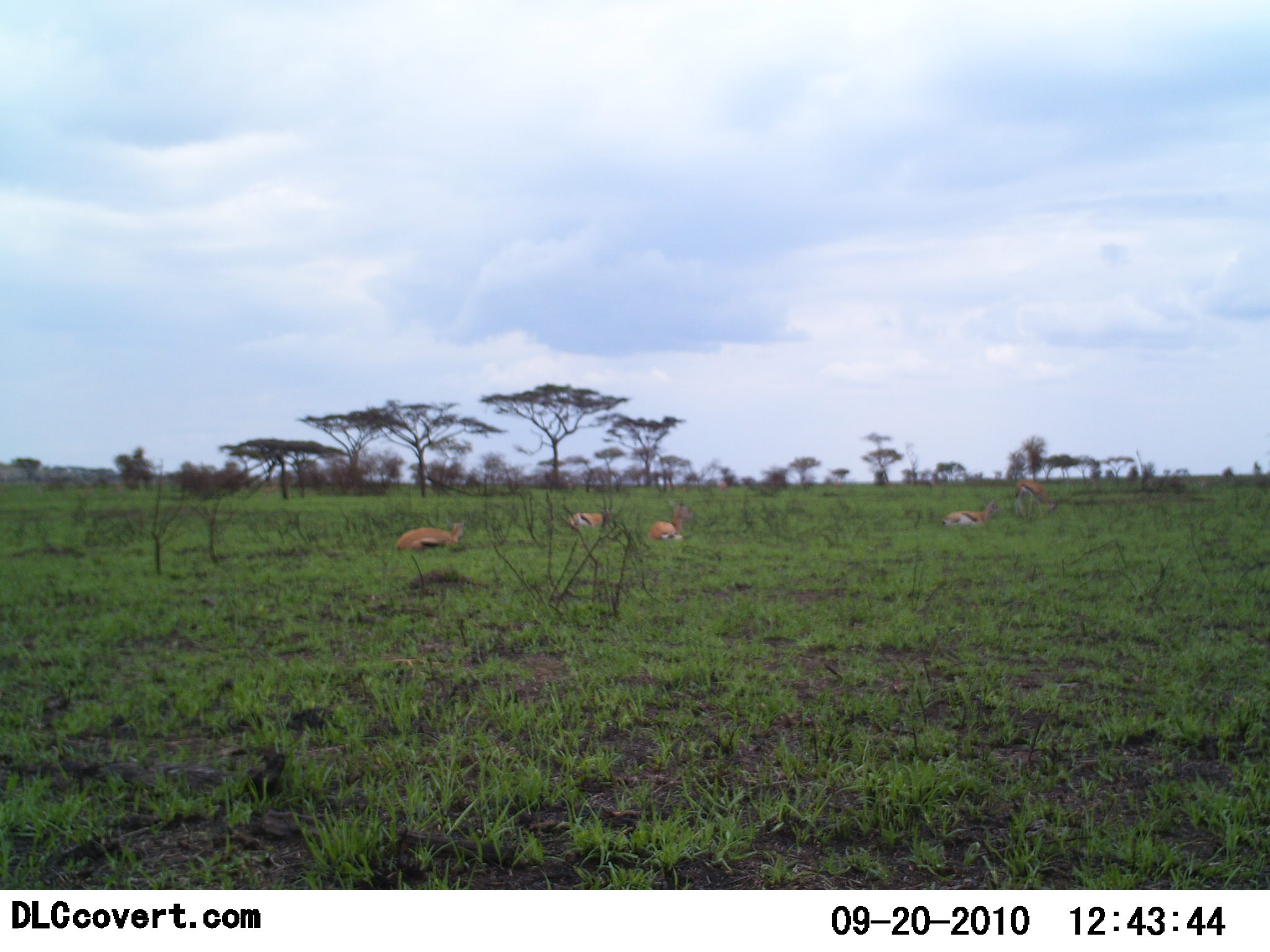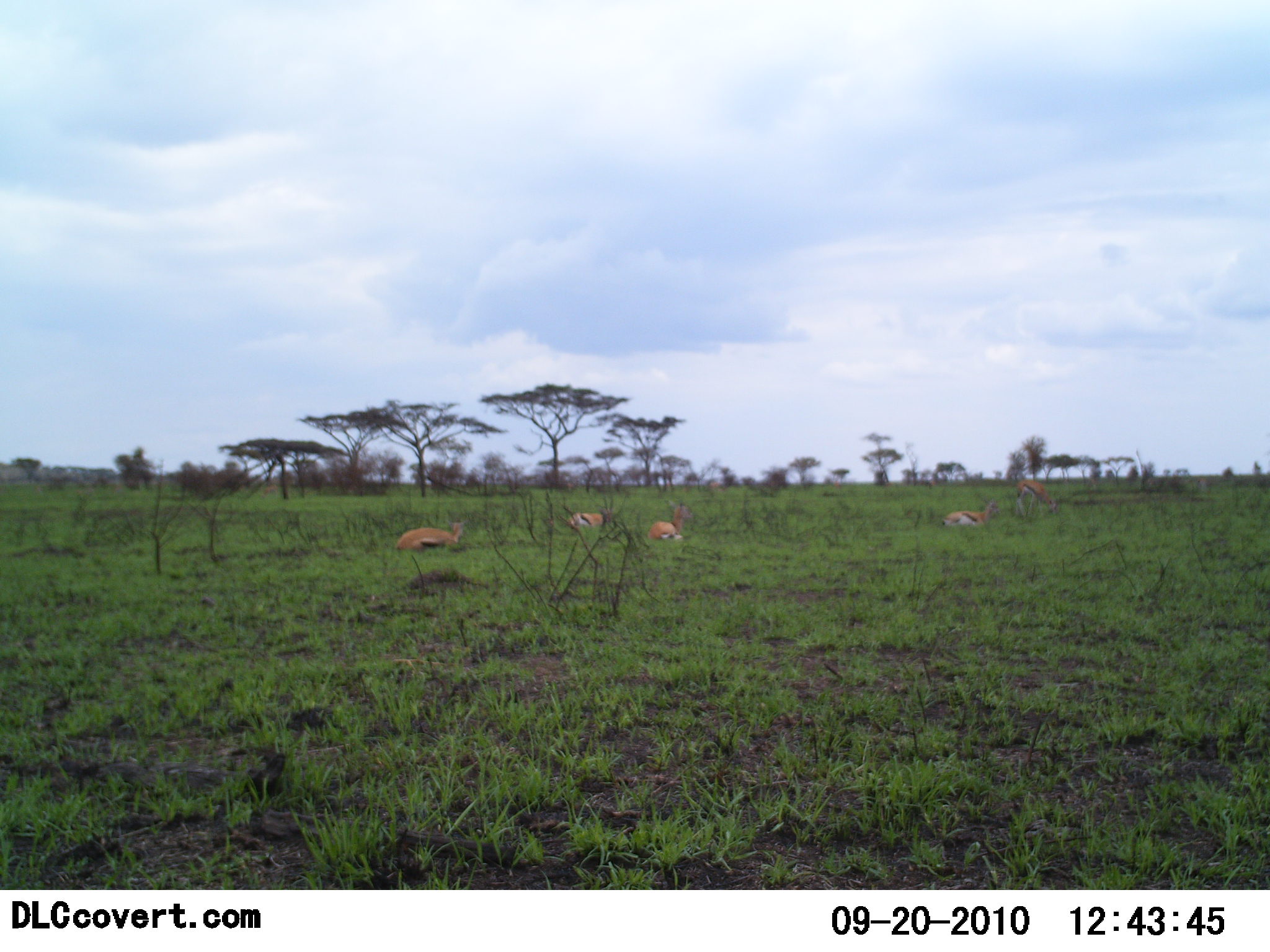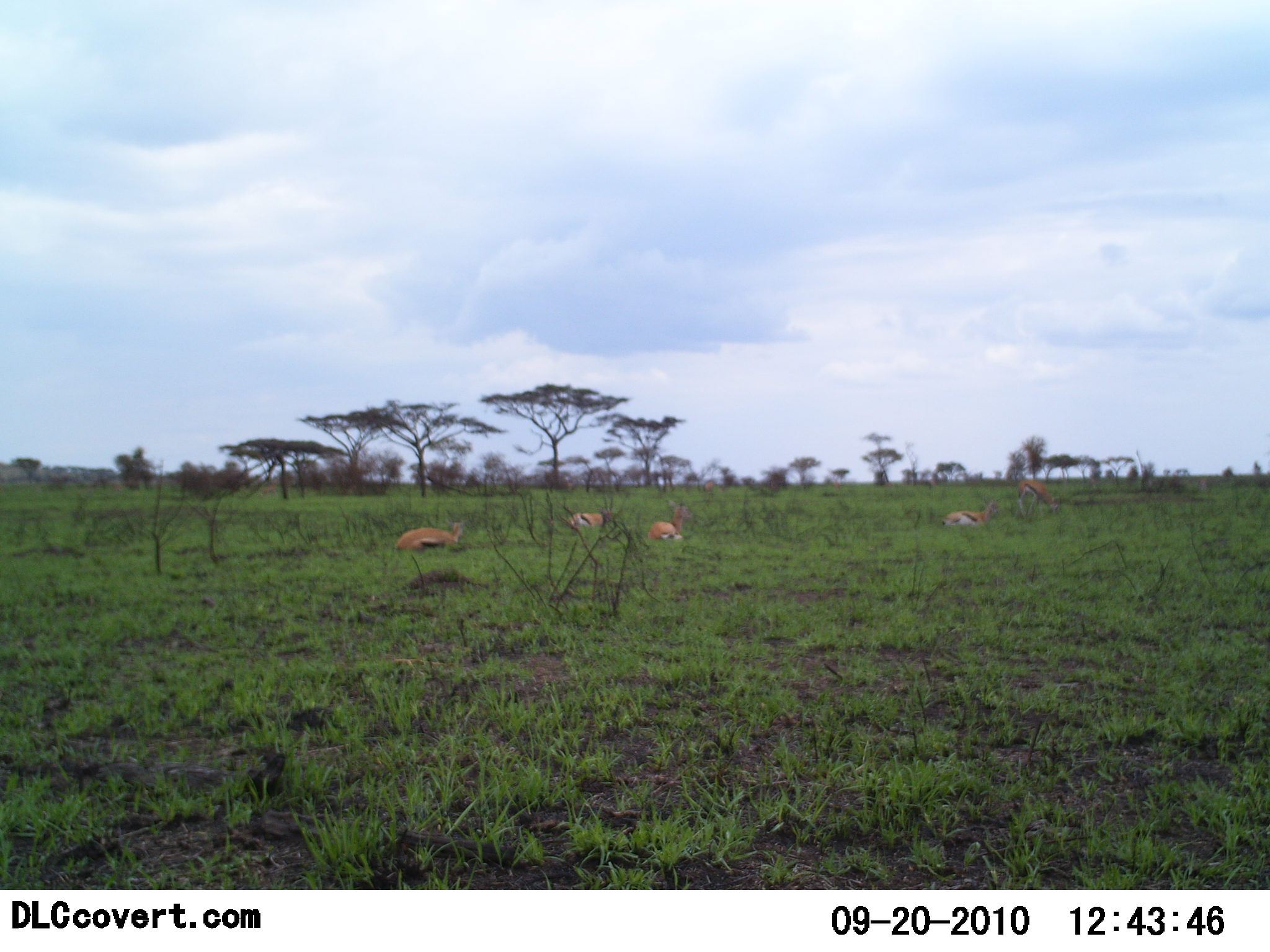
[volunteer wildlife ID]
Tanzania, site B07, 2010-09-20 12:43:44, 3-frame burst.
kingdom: Animalia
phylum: Chordata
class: Mammalia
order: Artiodactyla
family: Bovidae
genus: Eudorcas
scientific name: Eudorcas thomsonii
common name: thomson's gazelle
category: gazellethomsons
Gazellethomsons (thomson's gazelle) (Eudorcas thomsonii), count 5. Behavior (volunteer vote fractions): standing 12%, resting 100%, moving 0%, interacting 0%. Young present (vote fraction): 0%. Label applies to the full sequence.